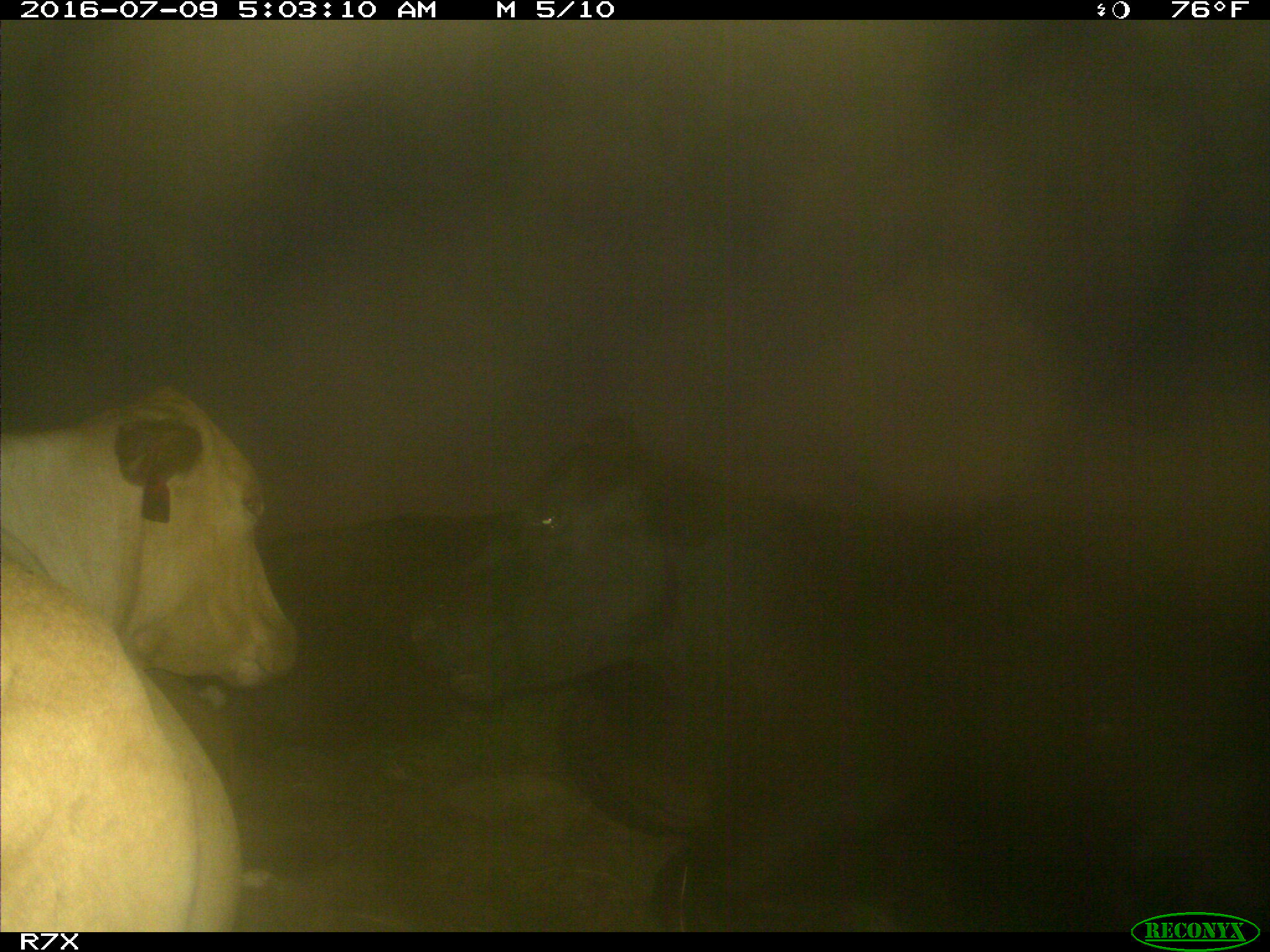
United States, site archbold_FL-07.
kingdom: Animalia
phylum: Chordata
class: Mammalia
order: Artiodactyla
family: Bovidae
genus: Bos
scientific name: Bos taurus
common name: domestic cow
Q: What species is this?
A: Bos taurus (domestic cow).